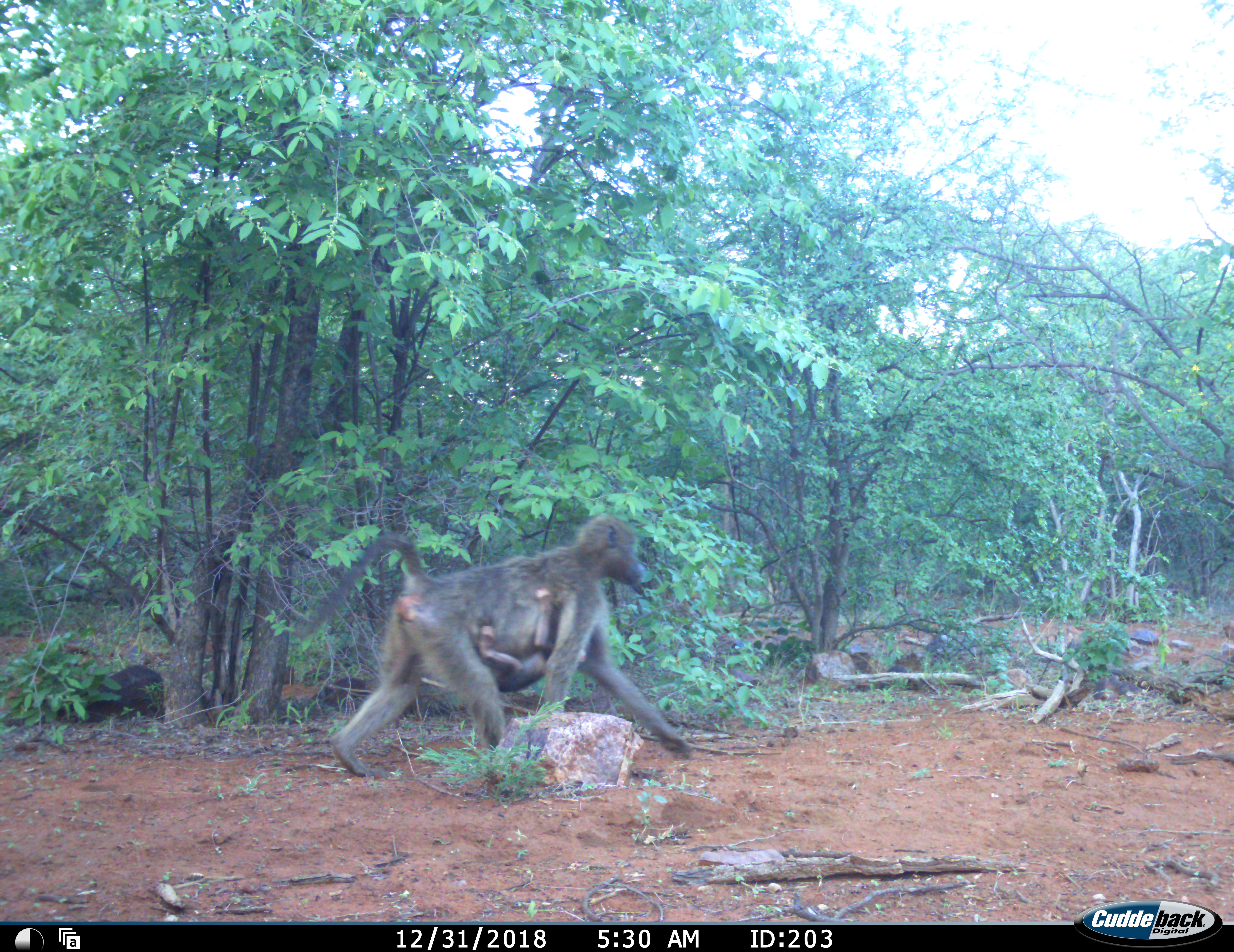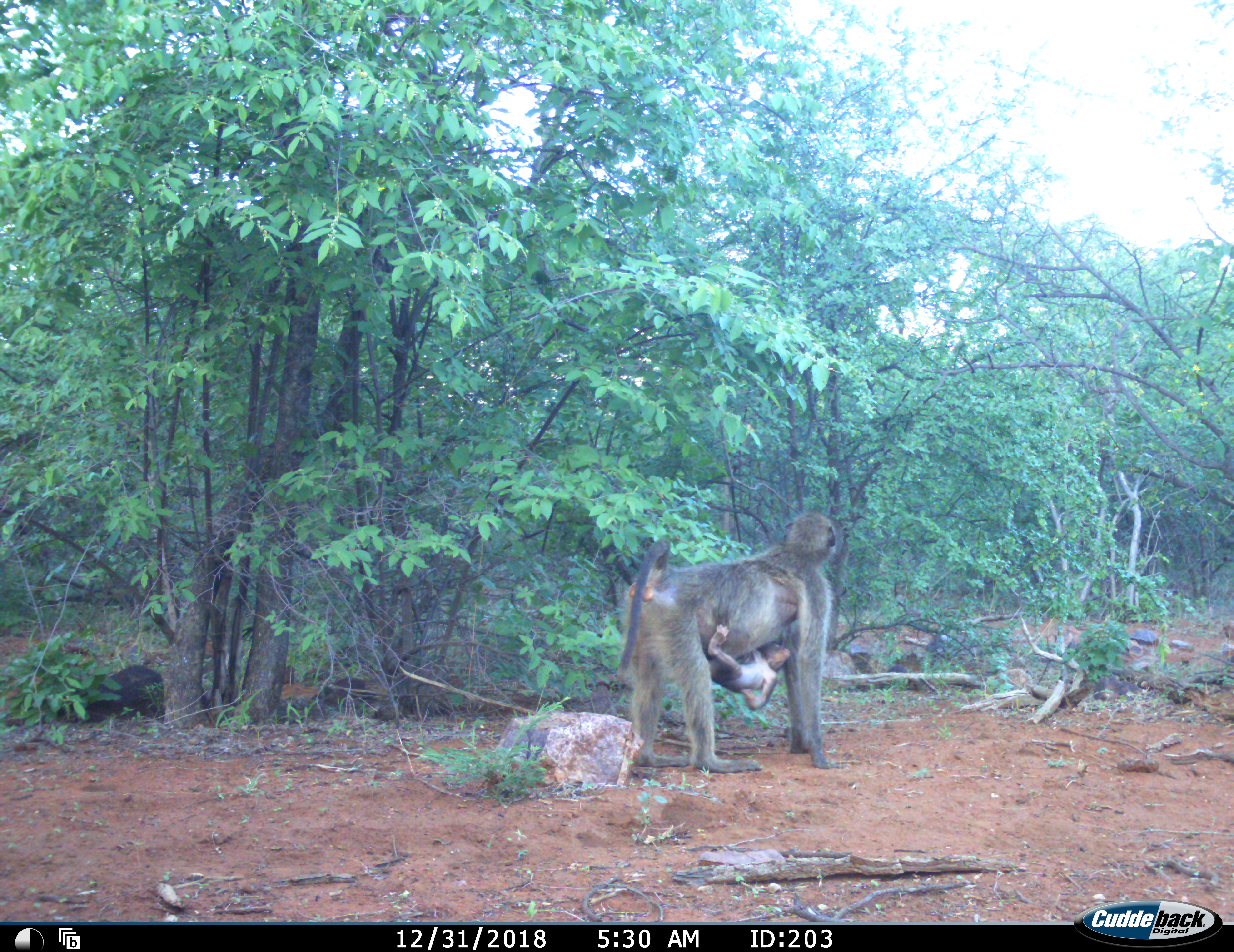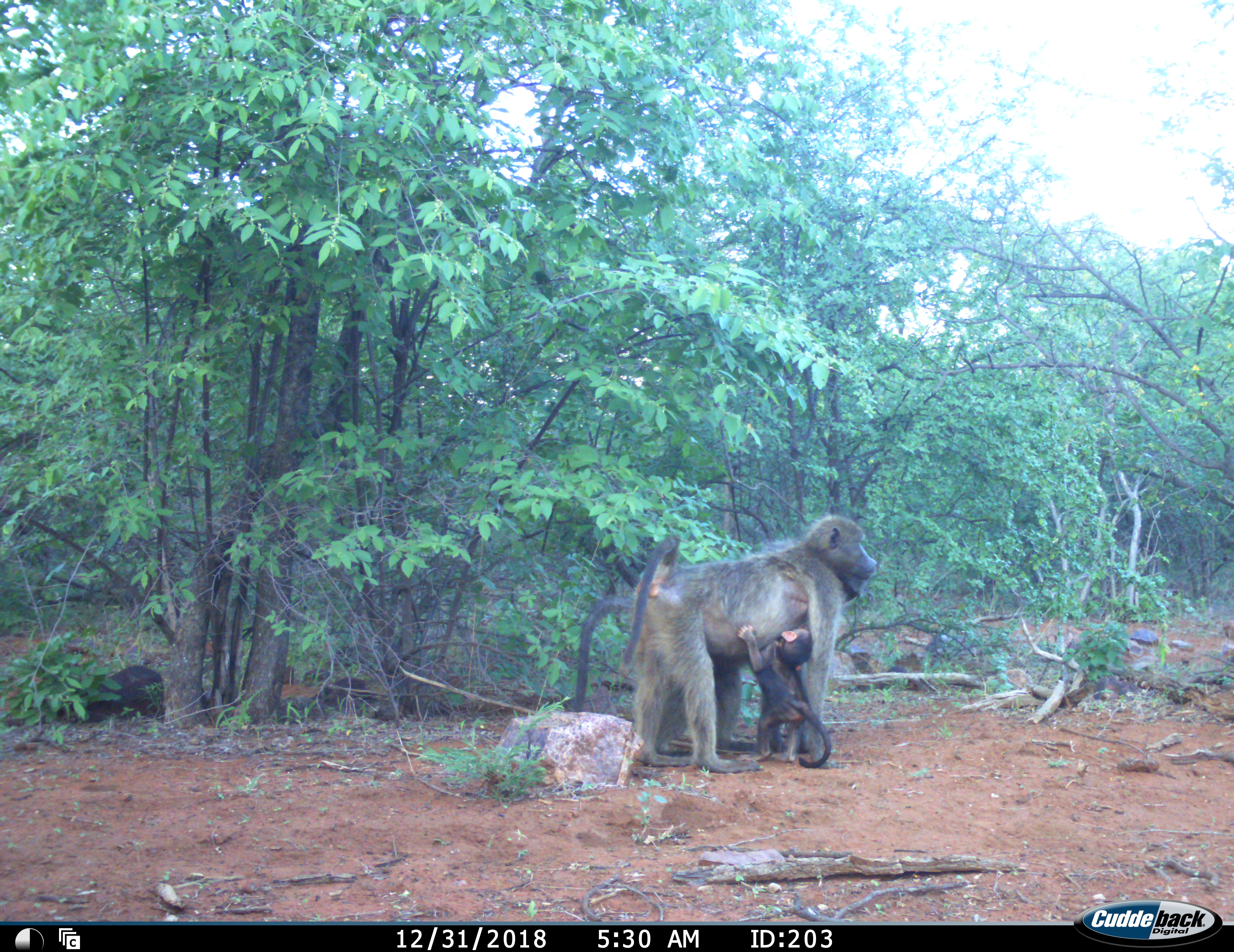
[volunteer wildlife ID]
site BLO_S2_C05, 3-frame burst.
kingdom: Animalia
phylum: Chordata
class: Mammalia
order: Primates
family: Cercopithecidae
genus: Papio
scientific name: Papio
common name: baboon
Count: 2.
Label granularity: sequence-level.